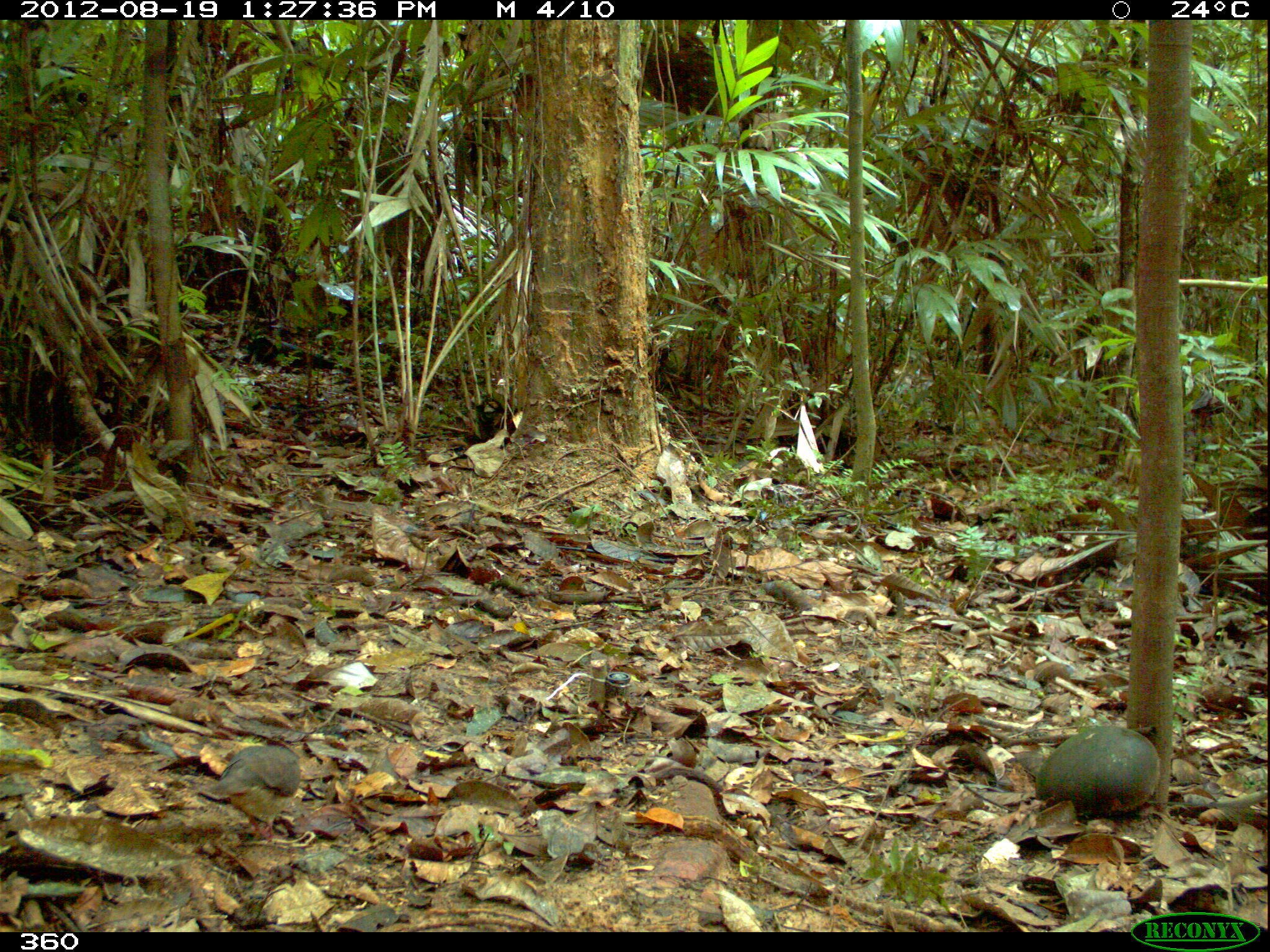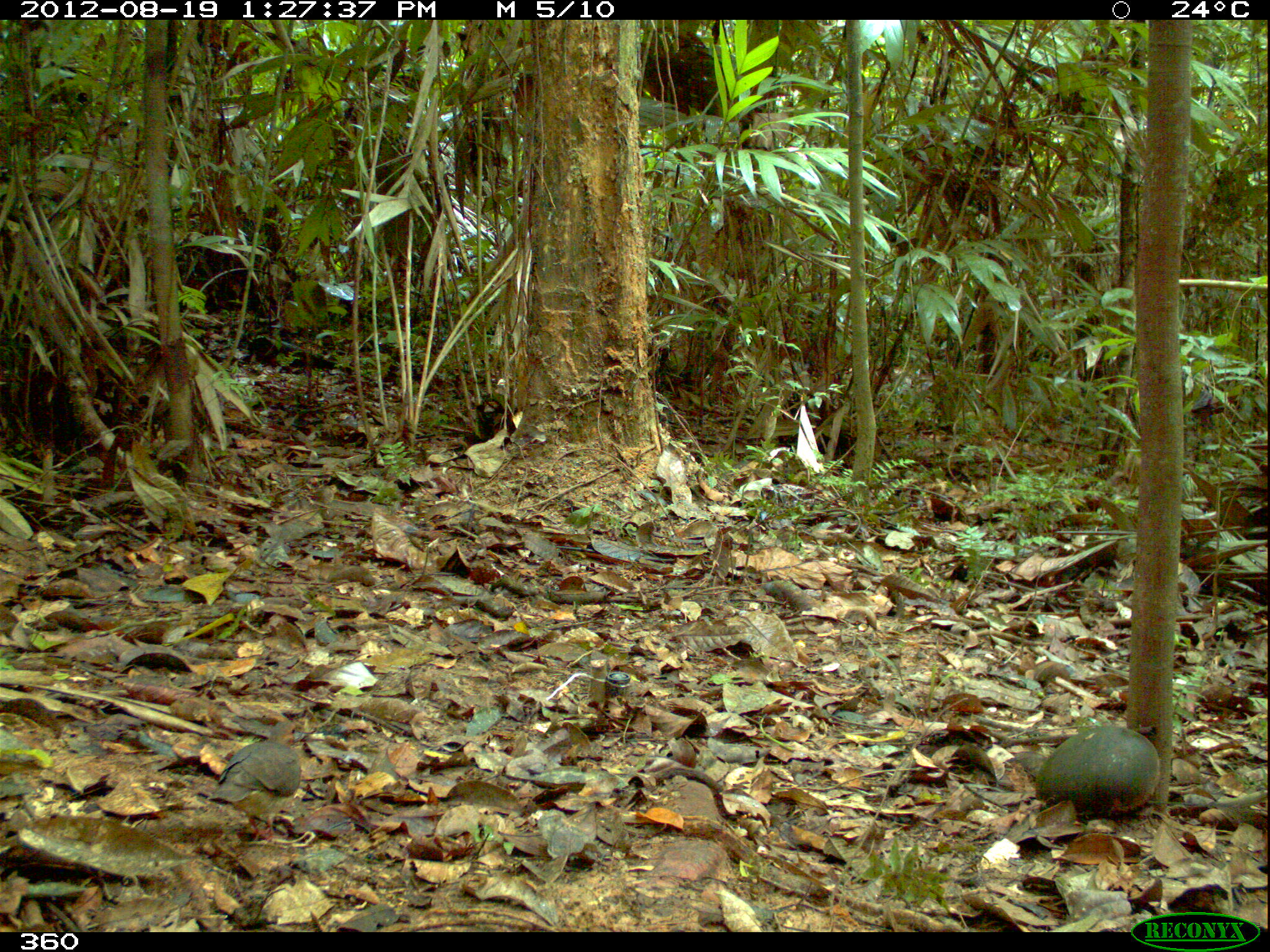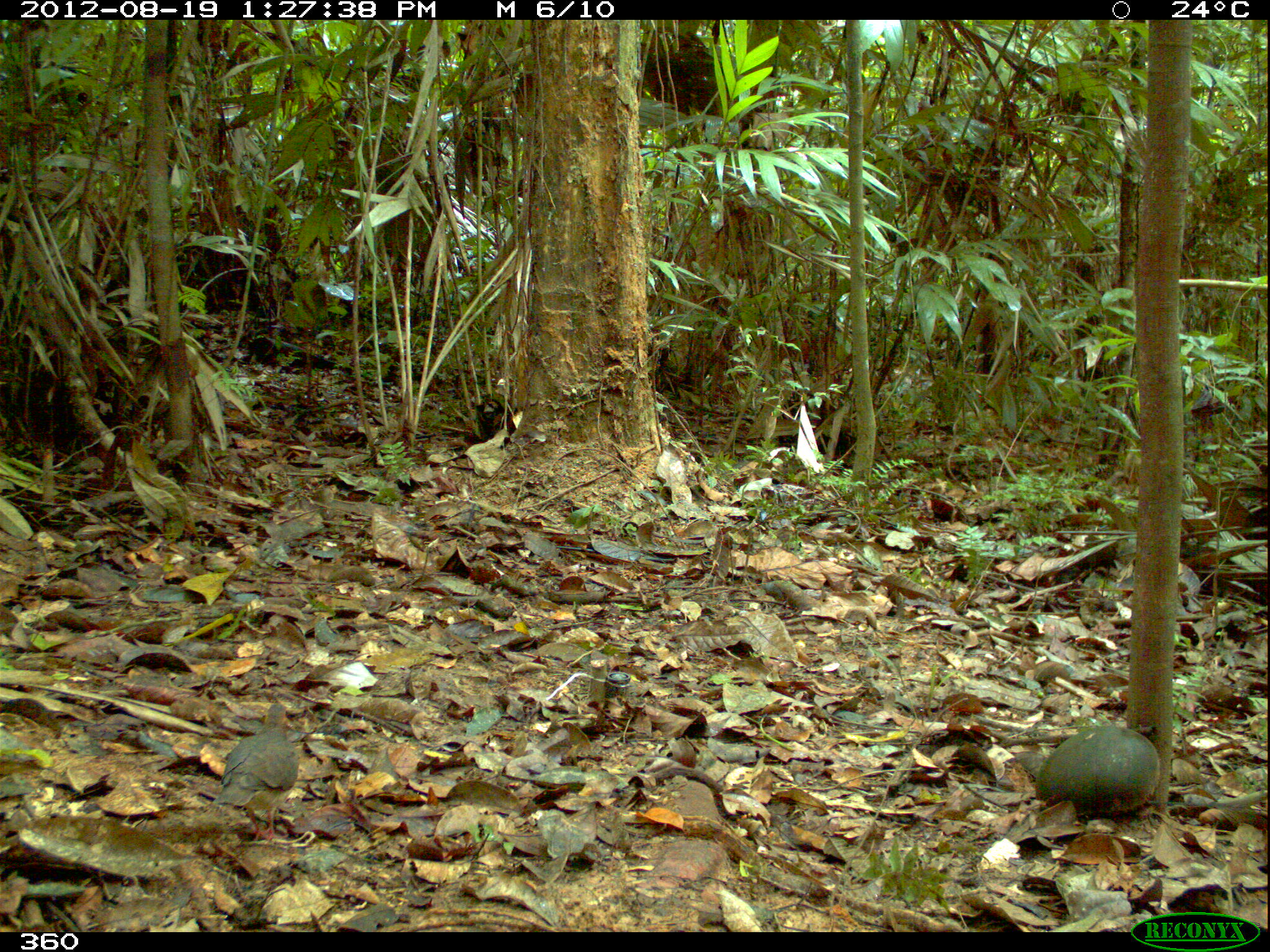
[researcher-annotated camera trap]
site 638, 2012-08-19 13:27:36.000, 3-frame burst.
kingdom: Animalia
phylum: Chordata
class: Aves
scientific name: Aves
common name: bird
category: unknown bird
Unknown bird (bird) (Aves).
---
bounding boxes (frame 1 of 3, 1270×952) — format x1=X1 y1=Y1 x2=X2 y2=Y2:
unknown bird: x1=194 y1=734 x2=303 y2=845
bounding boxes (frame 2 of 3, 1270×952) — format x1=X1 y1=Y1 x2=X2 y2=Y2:
unknown bird: x1=205 y1=720 x2=304 y2=842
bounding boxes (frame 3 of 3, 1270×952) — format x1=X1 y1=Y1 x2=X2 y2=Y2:
unknown bird: x1=216 y1=703 x2=298 y2=845